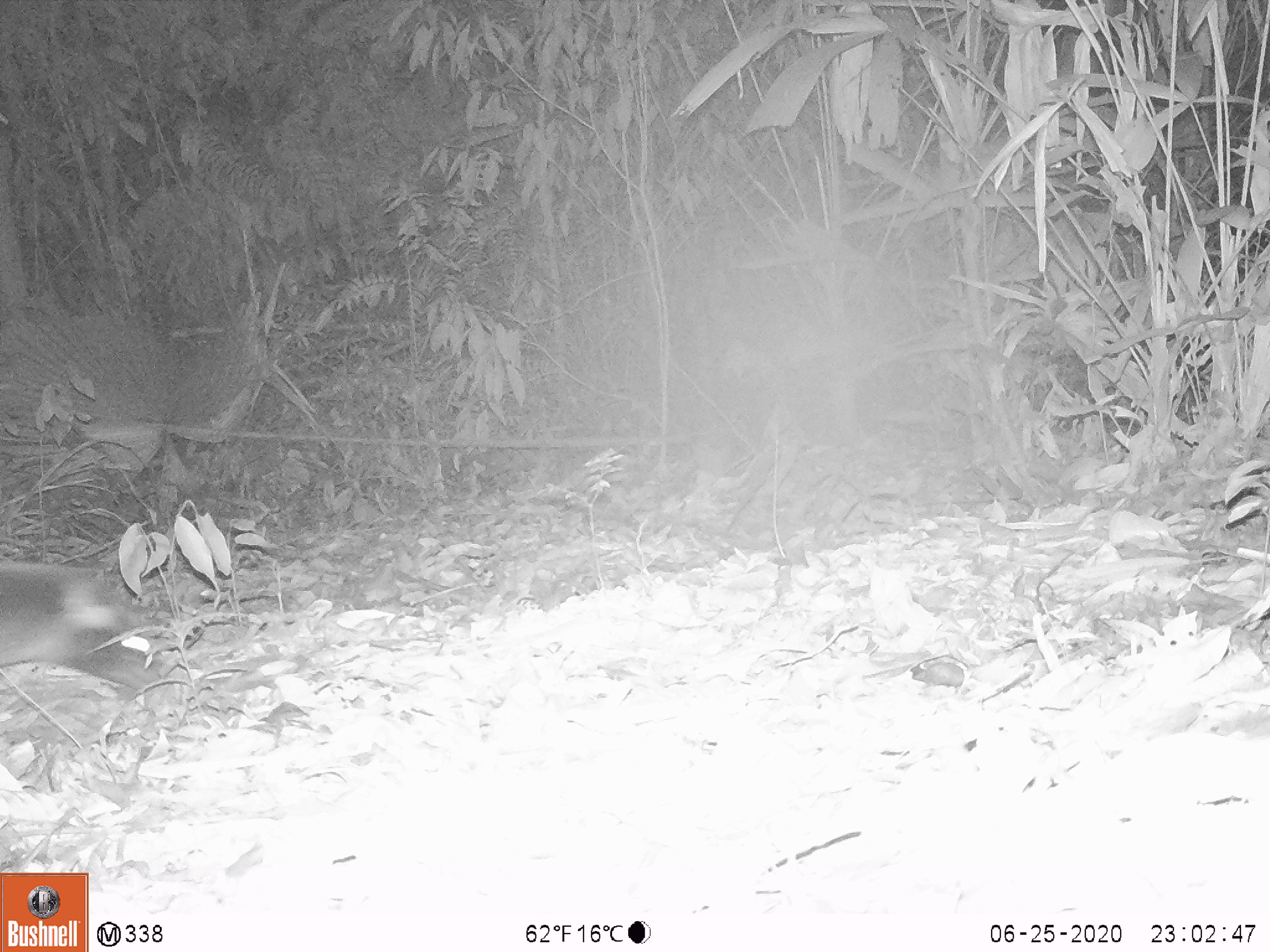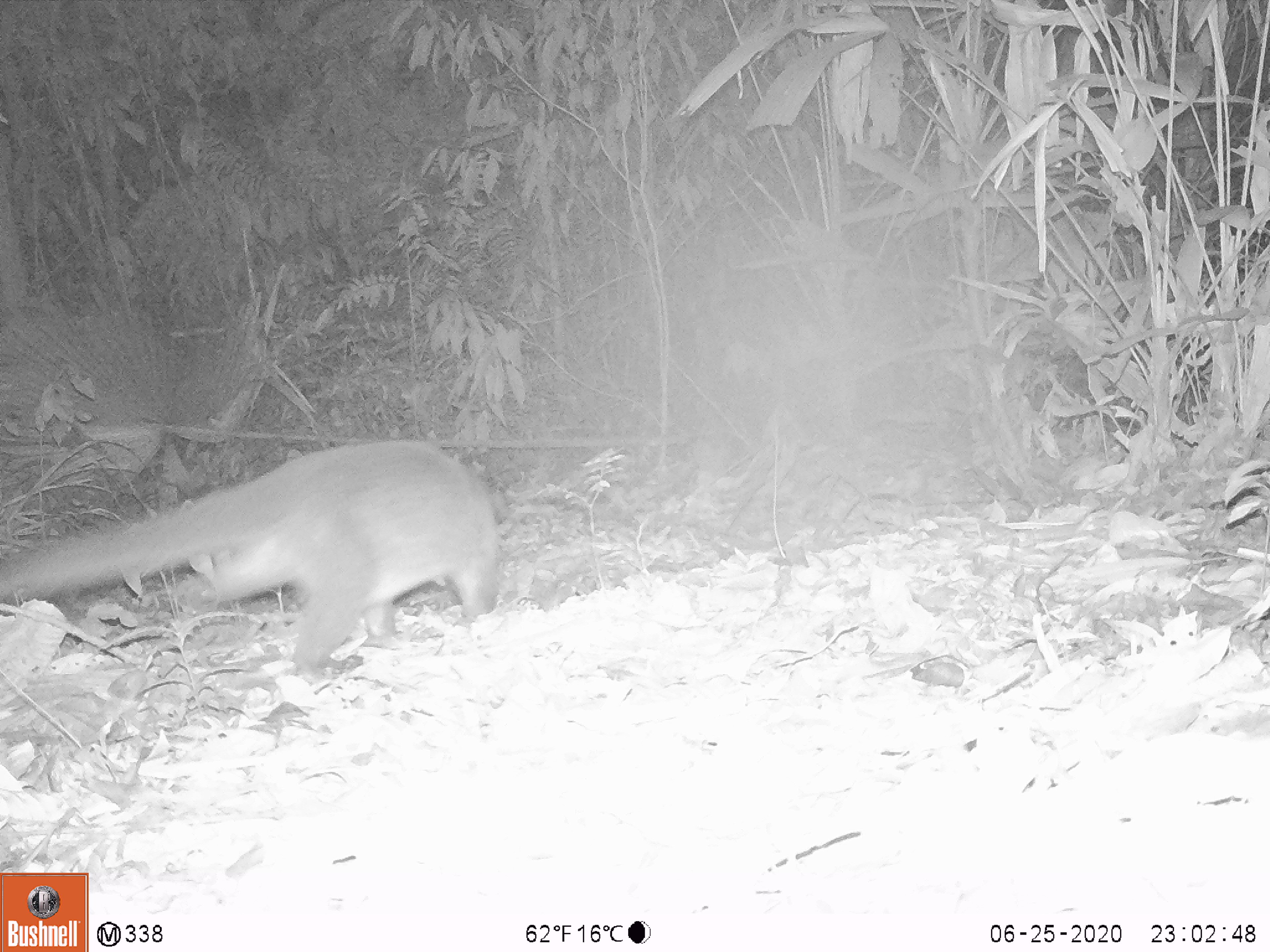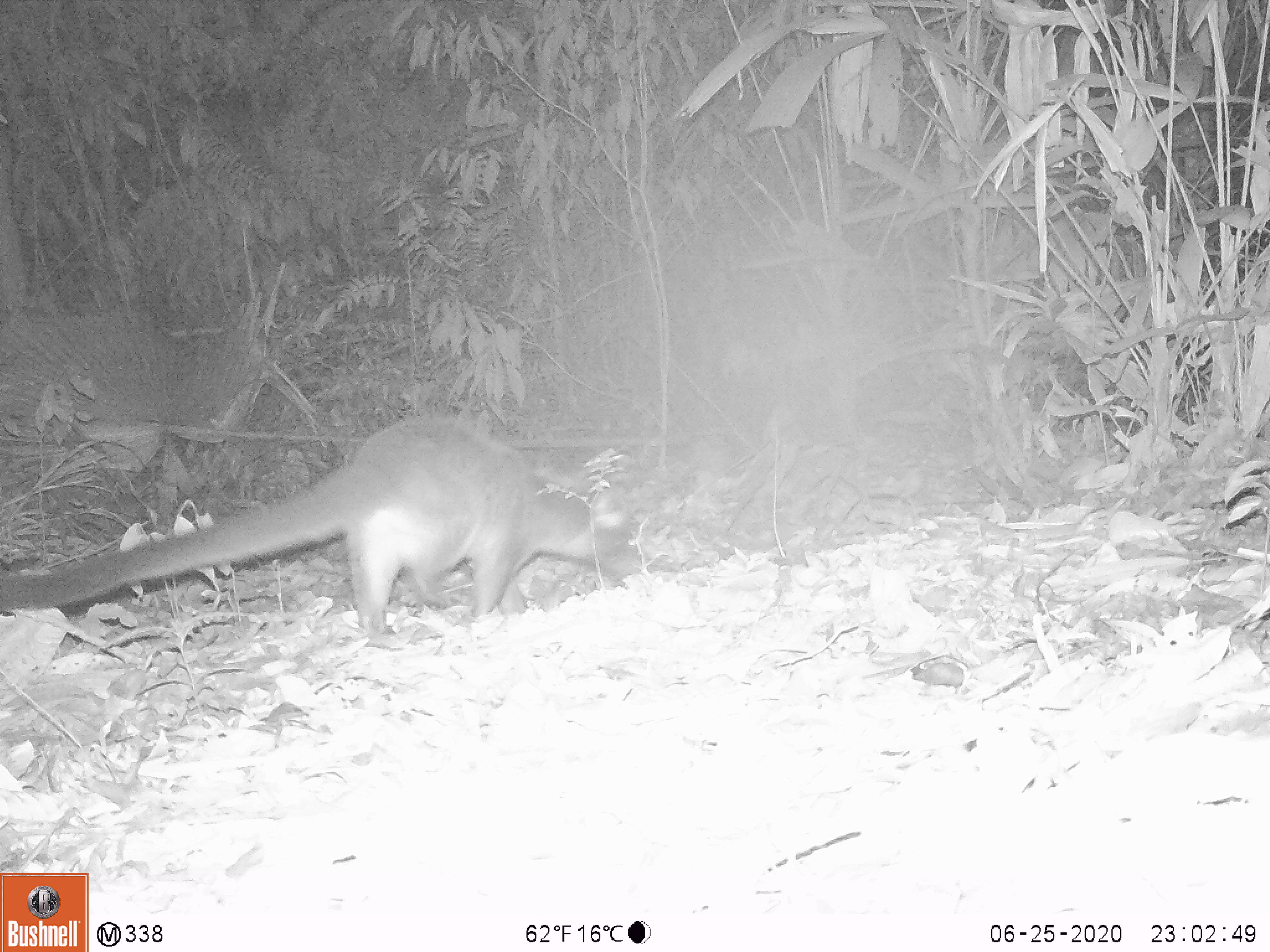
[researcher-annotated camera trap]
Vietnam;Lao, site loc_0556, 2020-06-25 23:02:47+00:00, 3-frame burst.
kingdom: Animalia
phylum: Chordata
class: Mammalia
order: Carnivora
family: Viverridae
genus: Paguma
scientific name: Paguma larvata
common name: masked palm civet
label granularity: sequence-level